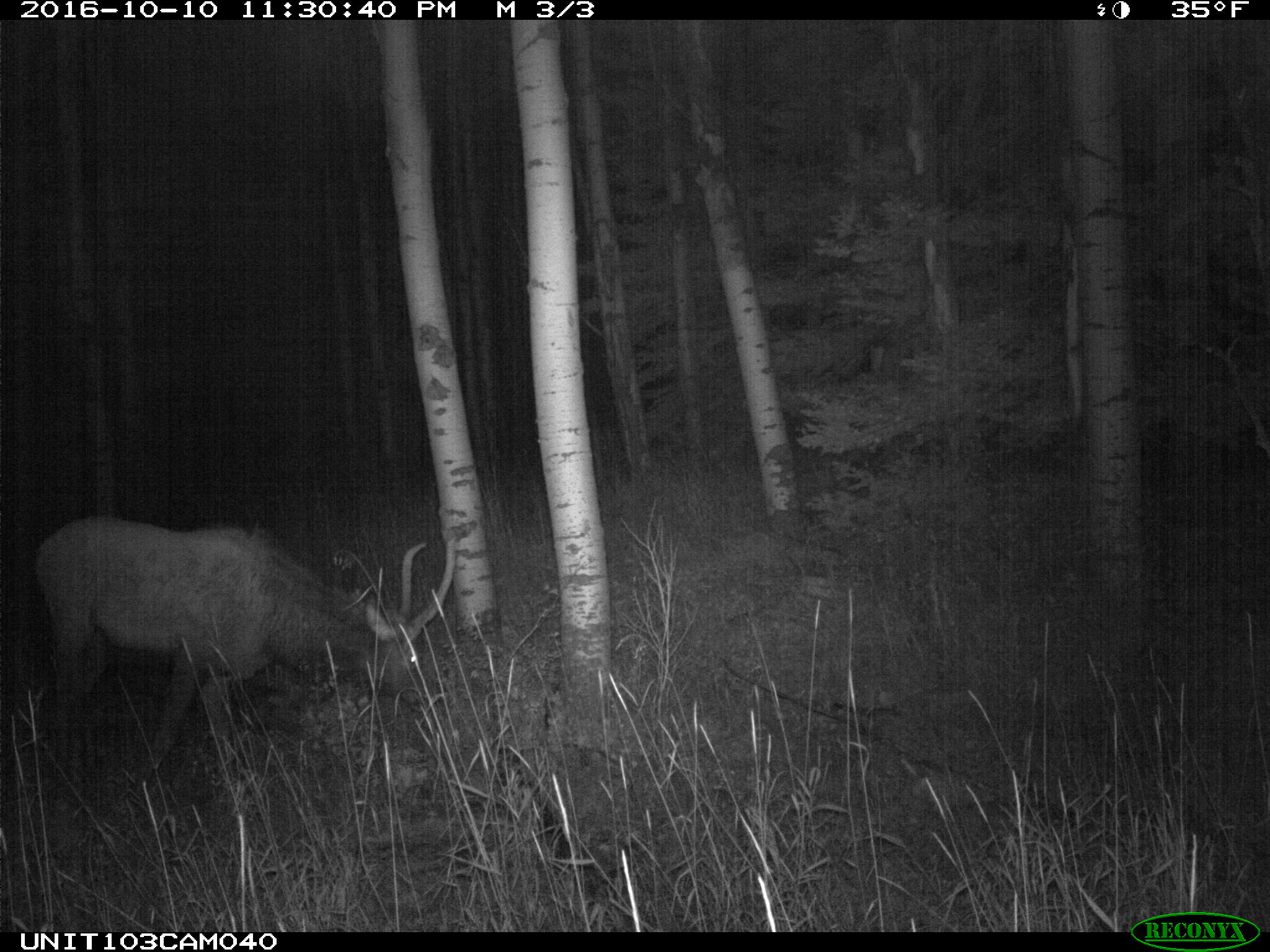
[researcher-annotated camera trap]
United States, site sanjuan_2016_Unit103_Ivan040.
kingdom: Animalia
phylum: Chordata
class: Mammalia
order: Artiodactyla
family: Cervidae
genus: Cervus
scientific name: Cervus elaphus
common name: red deer